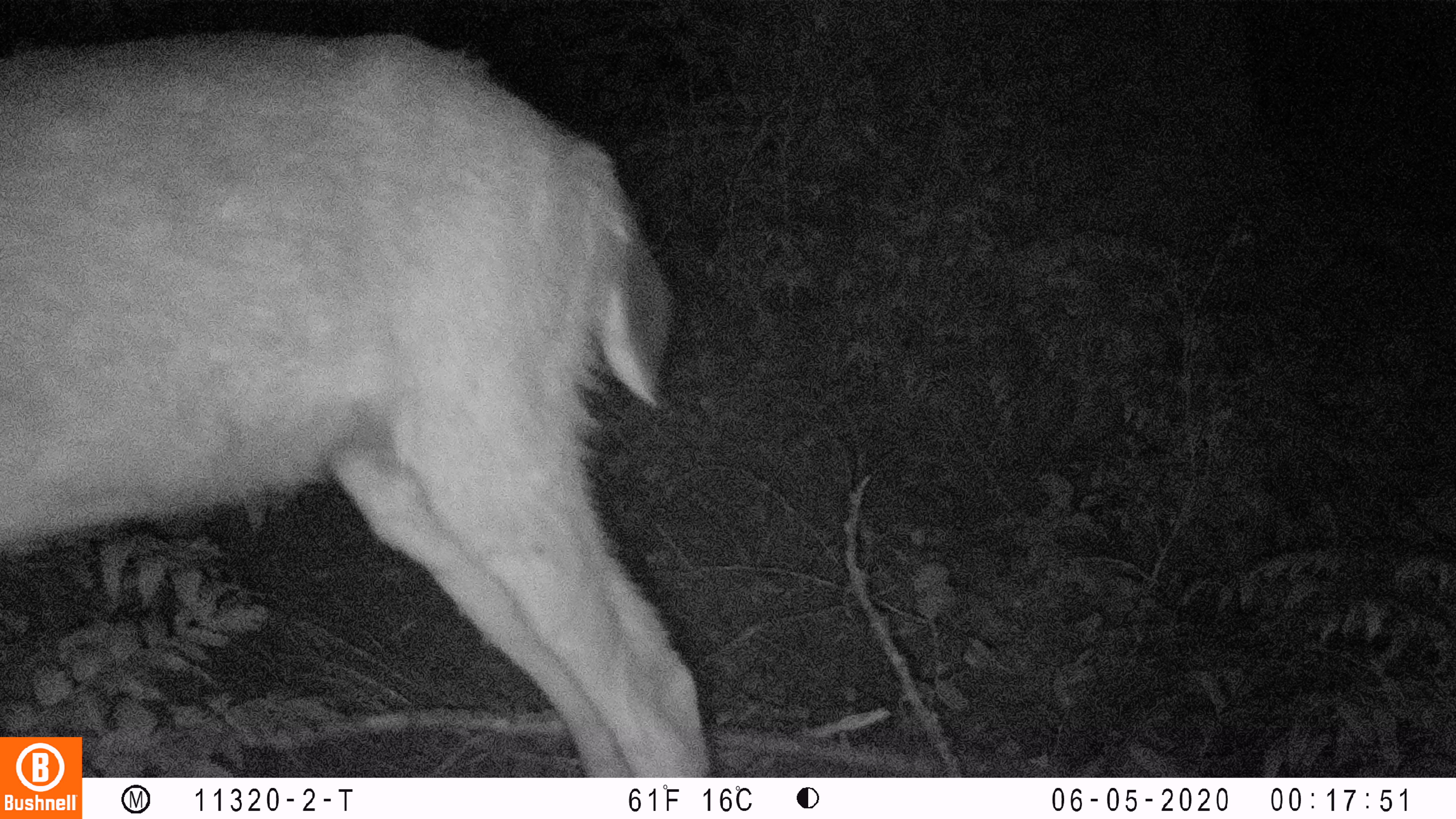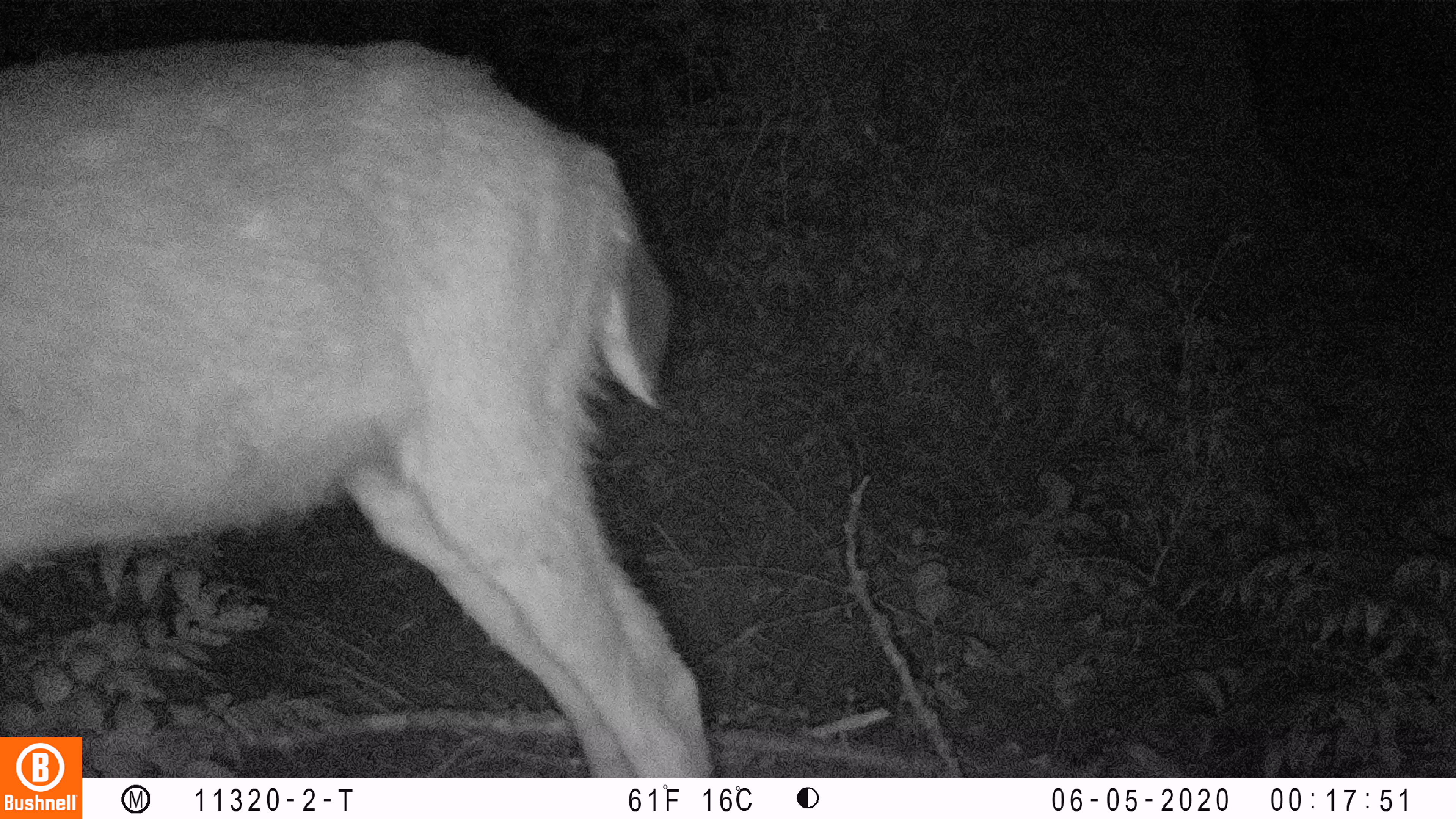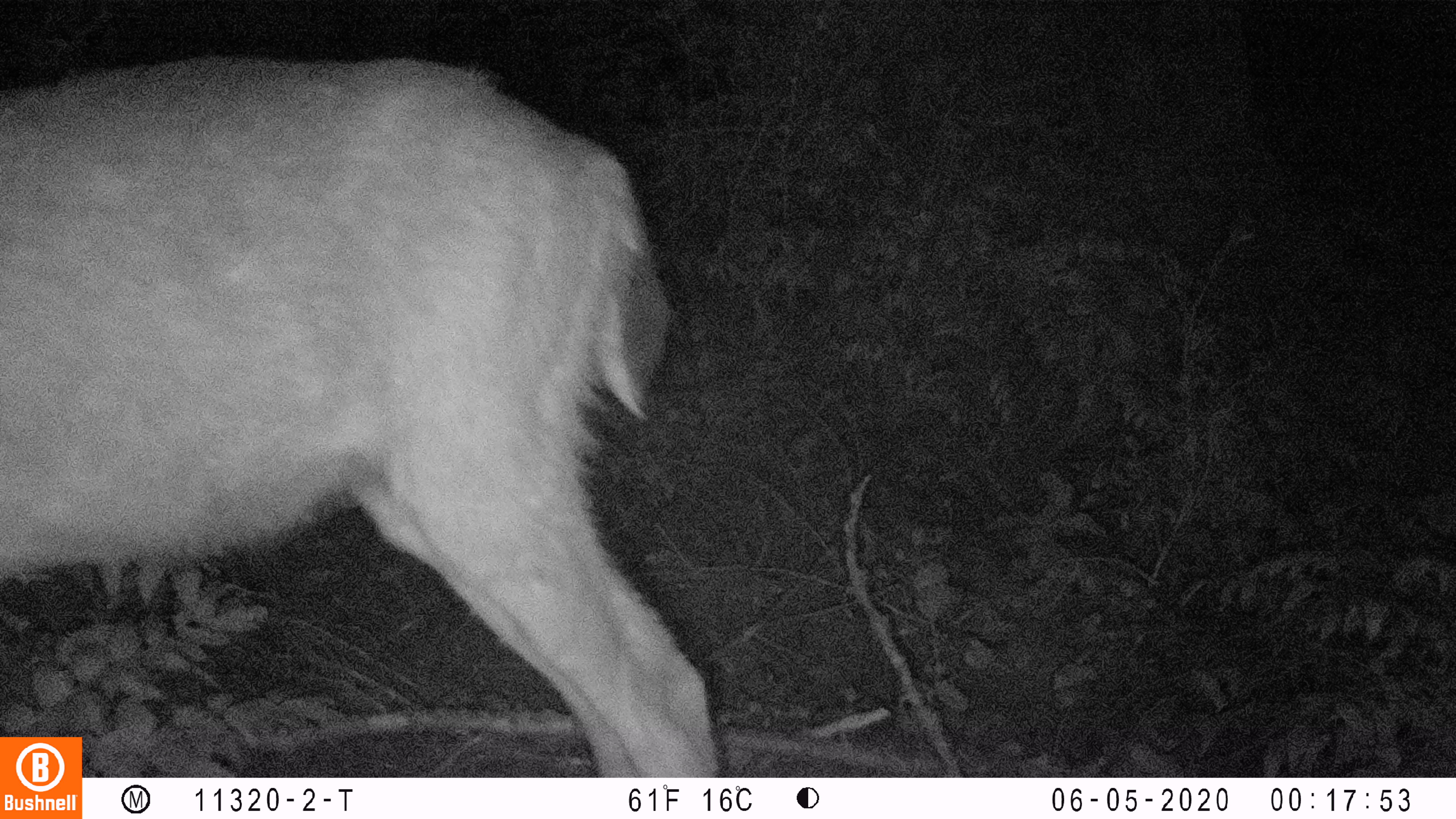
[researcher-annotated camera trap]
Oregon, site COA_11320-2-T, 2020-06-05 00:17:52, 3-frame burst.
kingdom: Animalia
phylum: Chordata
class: Mammalia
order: Artiodactyla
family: Cervidae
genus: Odocoileus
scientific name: Odocoileus hemionus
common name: black-tailed deer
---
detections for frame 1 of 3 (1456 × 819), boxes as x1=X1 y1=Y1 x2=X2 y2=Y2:
black-tailed deer: x1=2 y1=21 x2=704 y2=730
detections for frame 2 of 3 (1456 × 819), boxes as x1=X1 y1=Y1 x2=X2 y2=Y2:
black-tailed deer: x1=0 y1=25 x2=702 y2=730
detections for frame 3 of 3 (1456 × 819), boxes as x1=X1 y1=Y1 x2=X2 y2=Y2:
black-tailed deer: x1=2 y1=46 x2=717 y2=730